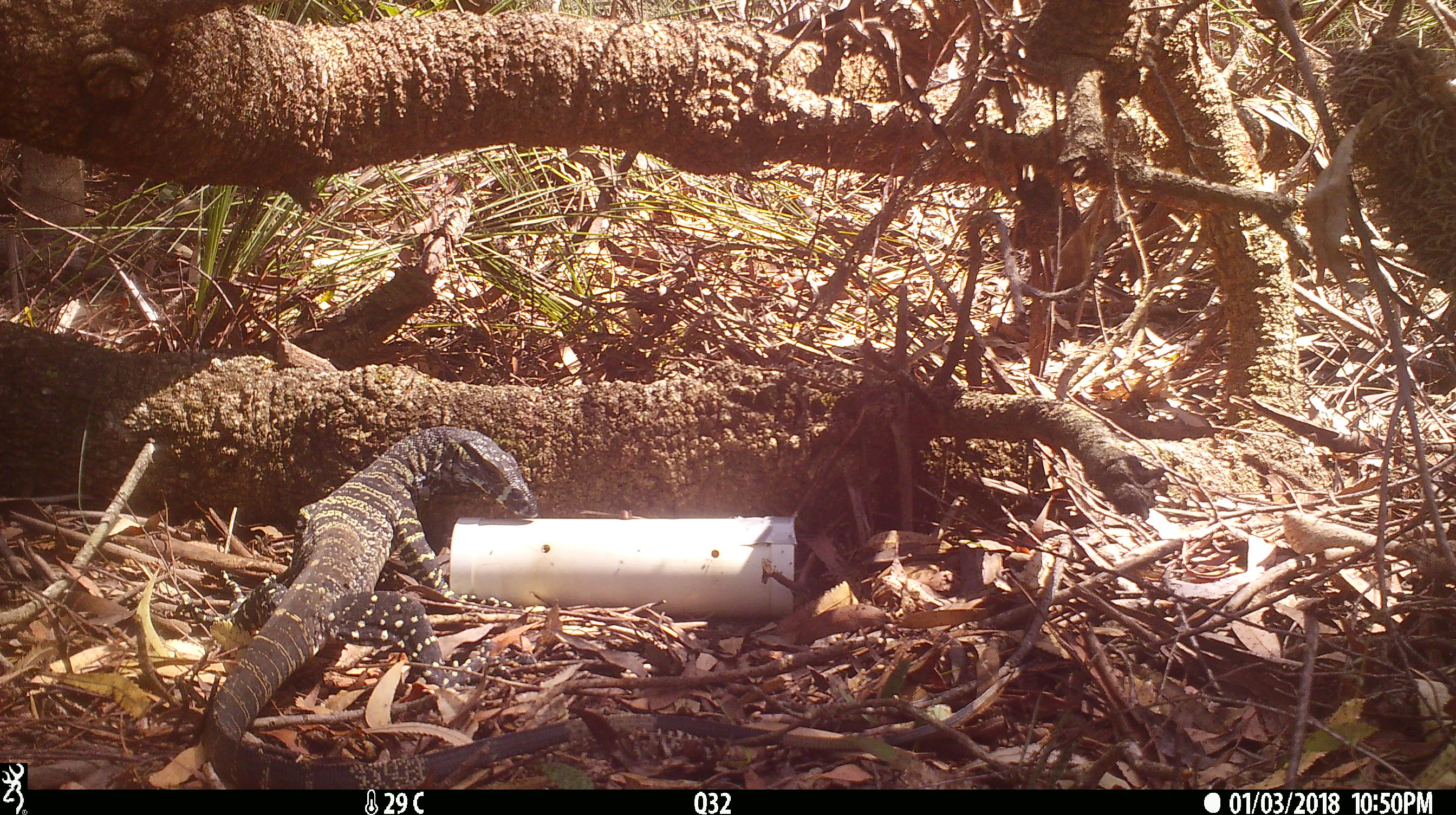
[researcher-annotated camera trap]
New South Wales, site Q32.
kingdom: Animalia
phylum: Chordata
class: Reptilia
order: Squamata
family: Varanidae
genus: Varanus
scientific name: Varanus varius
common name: lace monitor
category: goanna